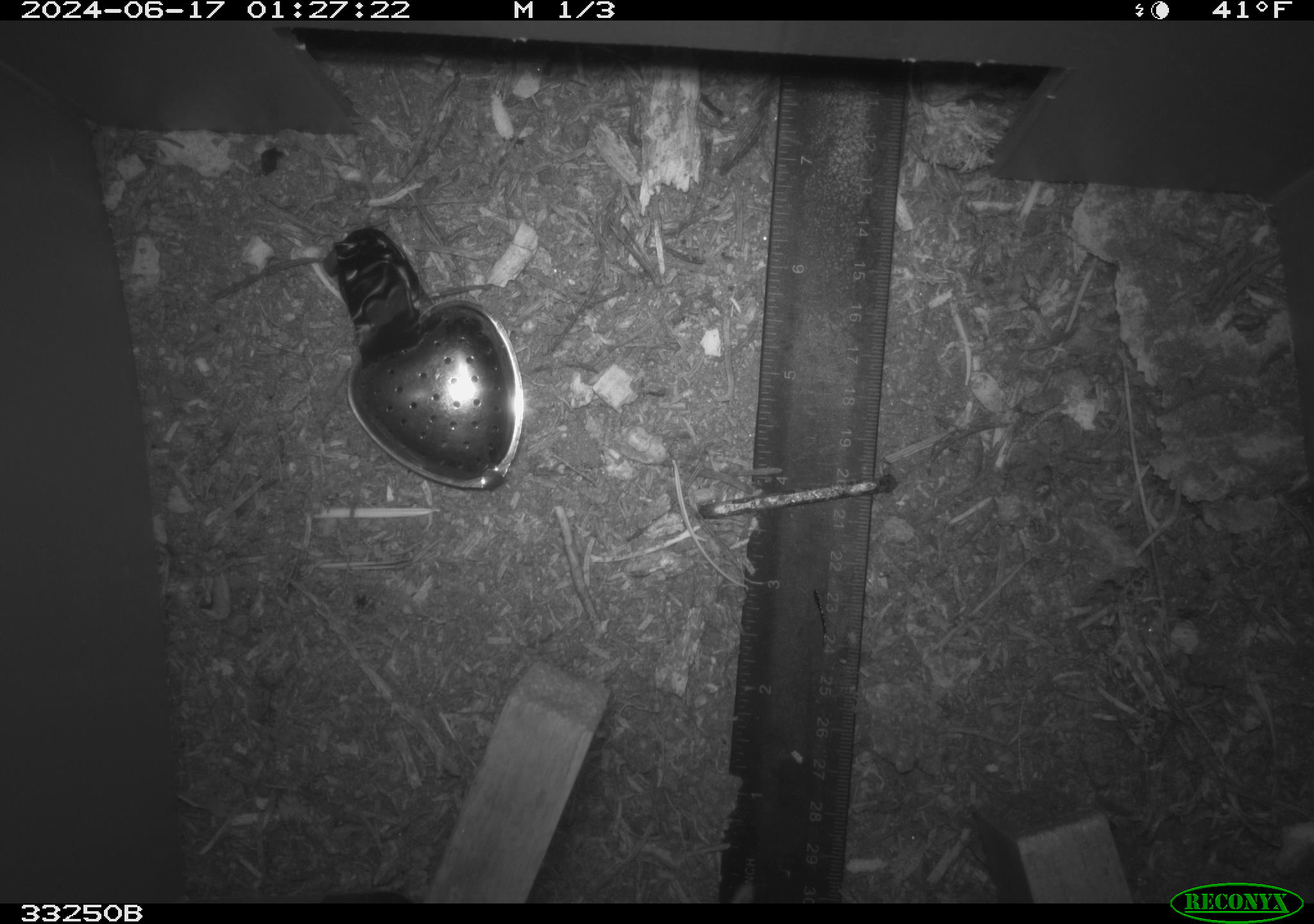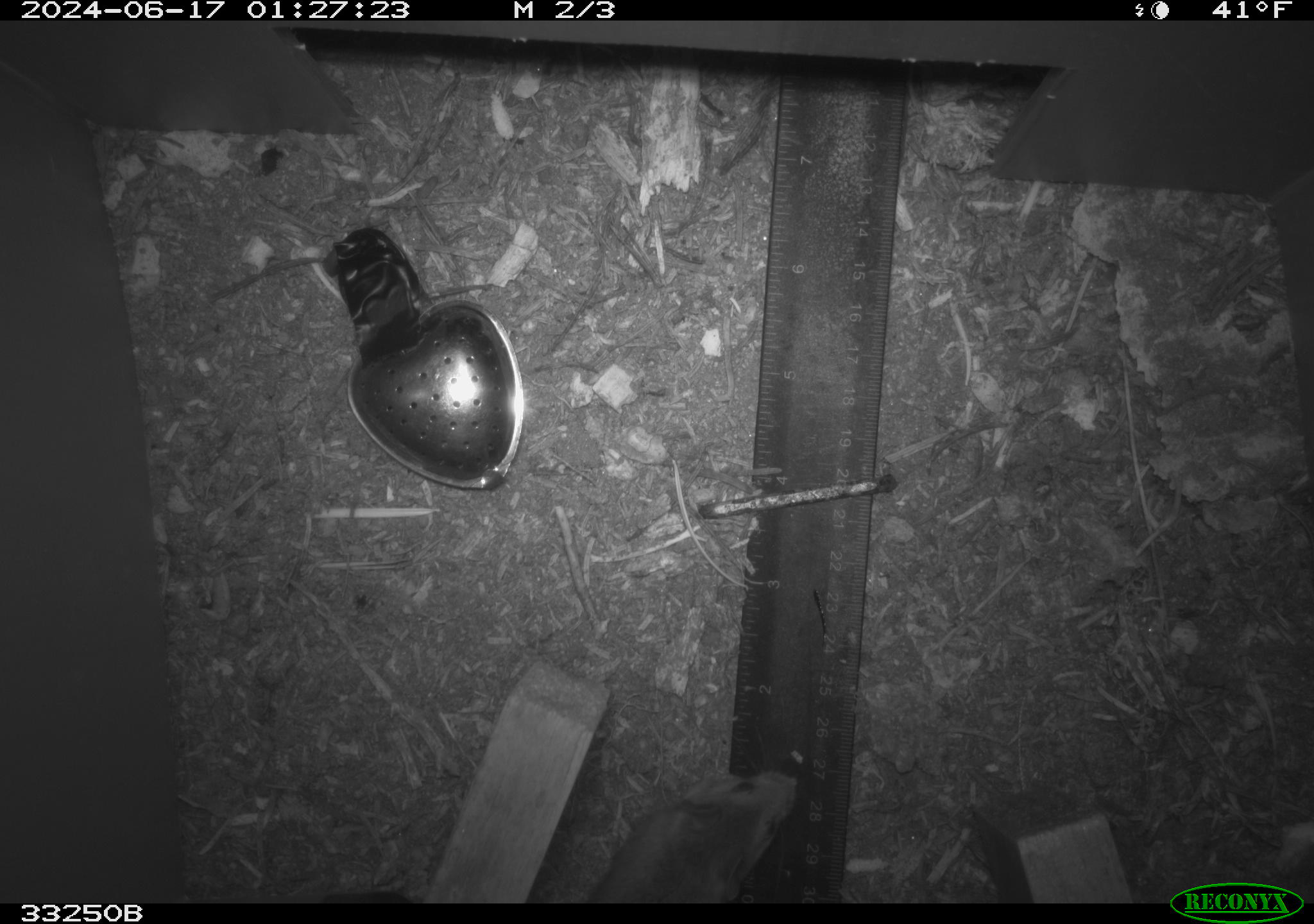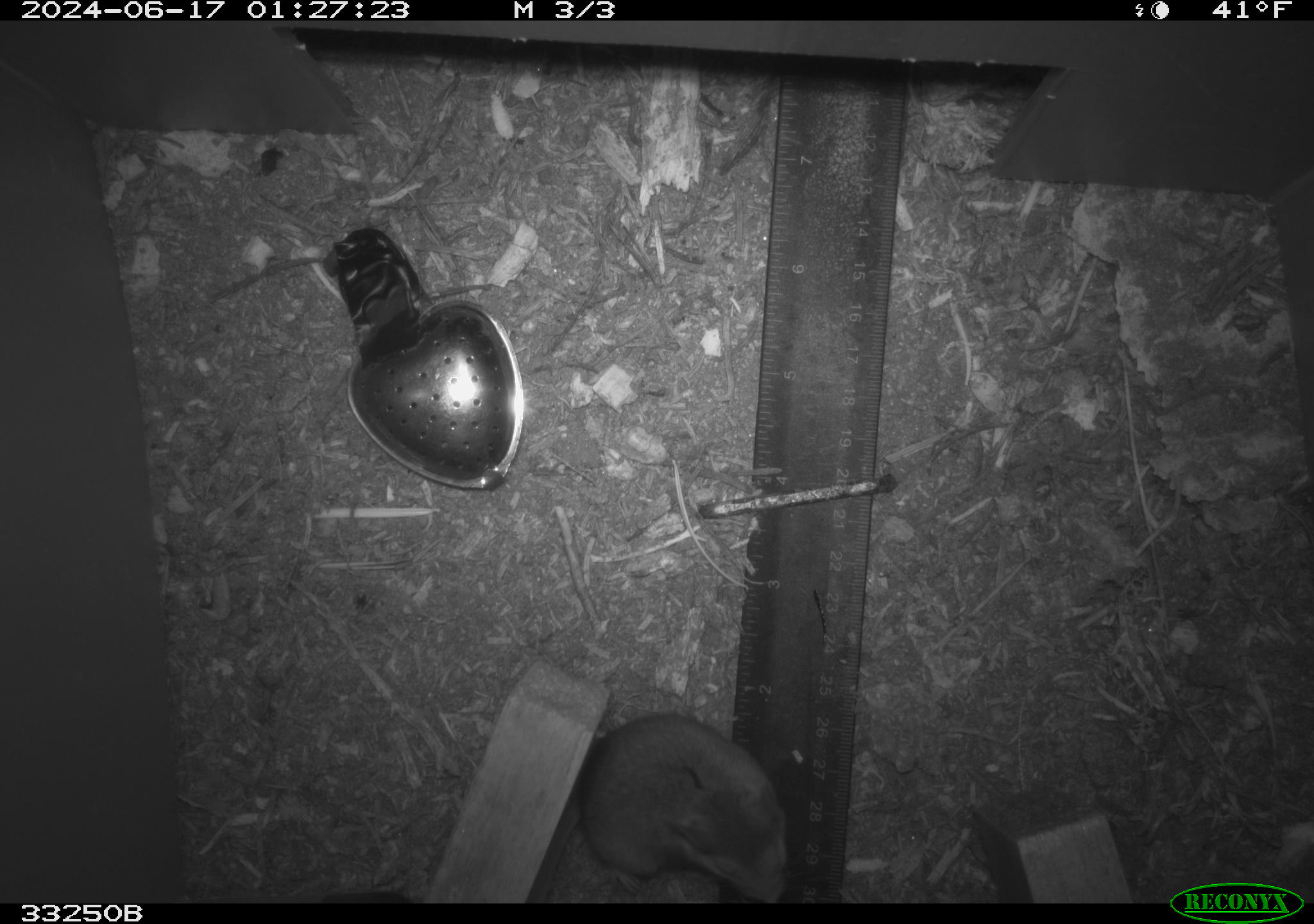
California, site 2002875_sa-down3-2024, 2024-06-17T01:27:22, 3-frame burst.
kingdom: Animalia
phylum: Chordata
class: Mammalia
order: Rodentia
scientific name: Rodentia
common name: rodent